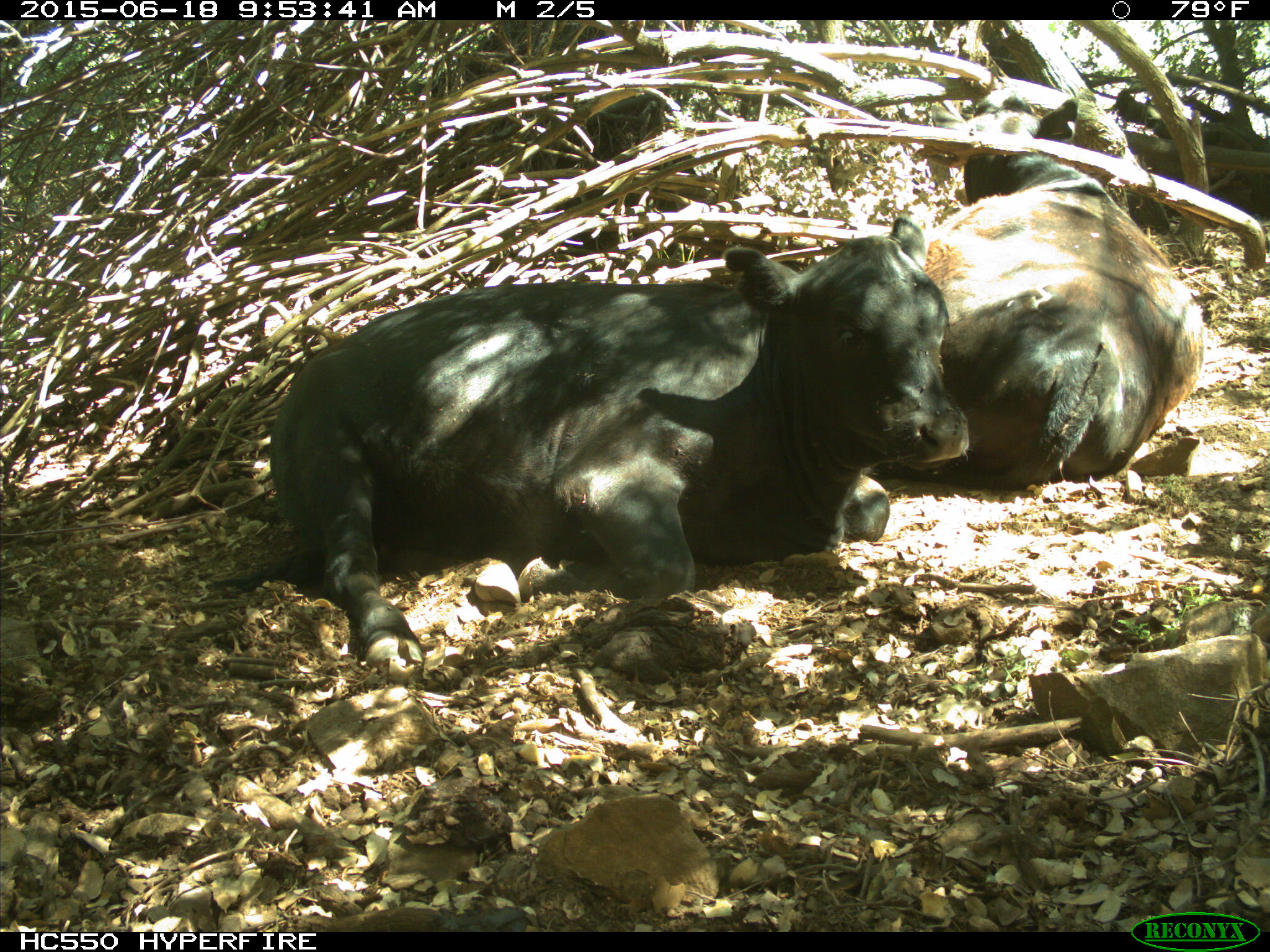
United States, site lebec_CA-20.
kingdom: Animalia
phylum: Chordata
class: Mammalia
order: Artiodactyla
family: Bovidae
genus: Bos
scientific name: Bos taurus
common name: domestic cow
Bos taurus (domestic cow).